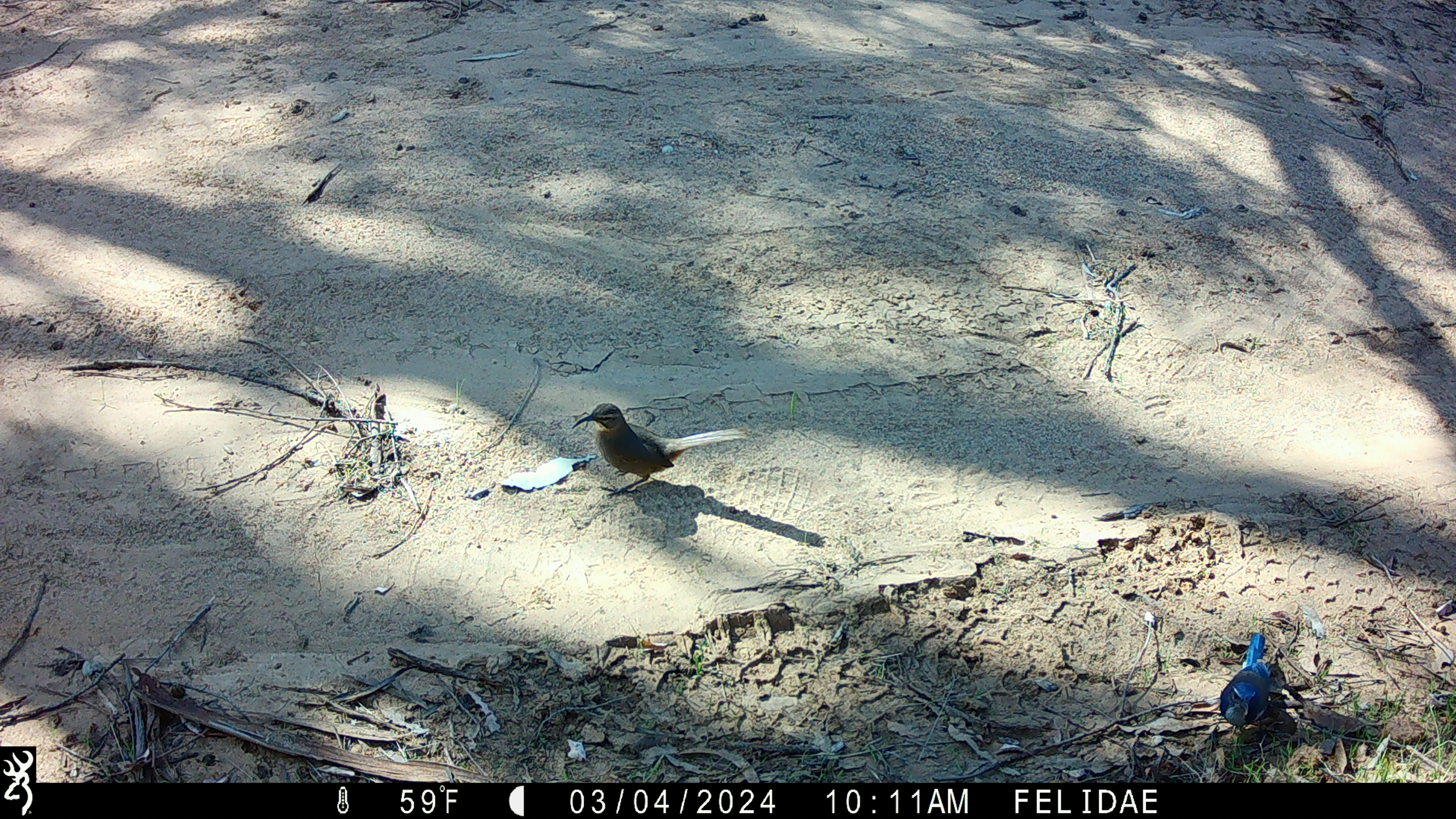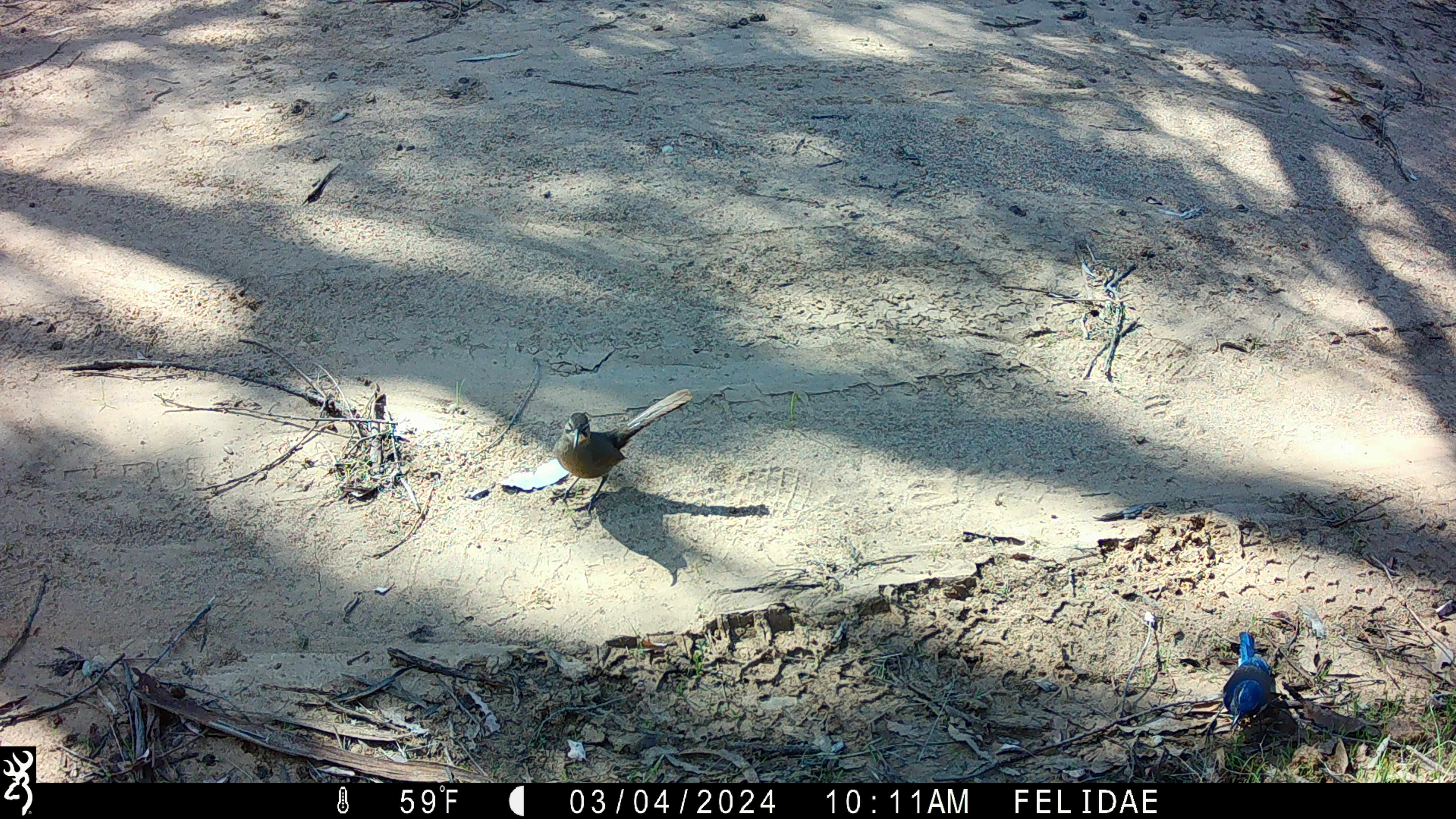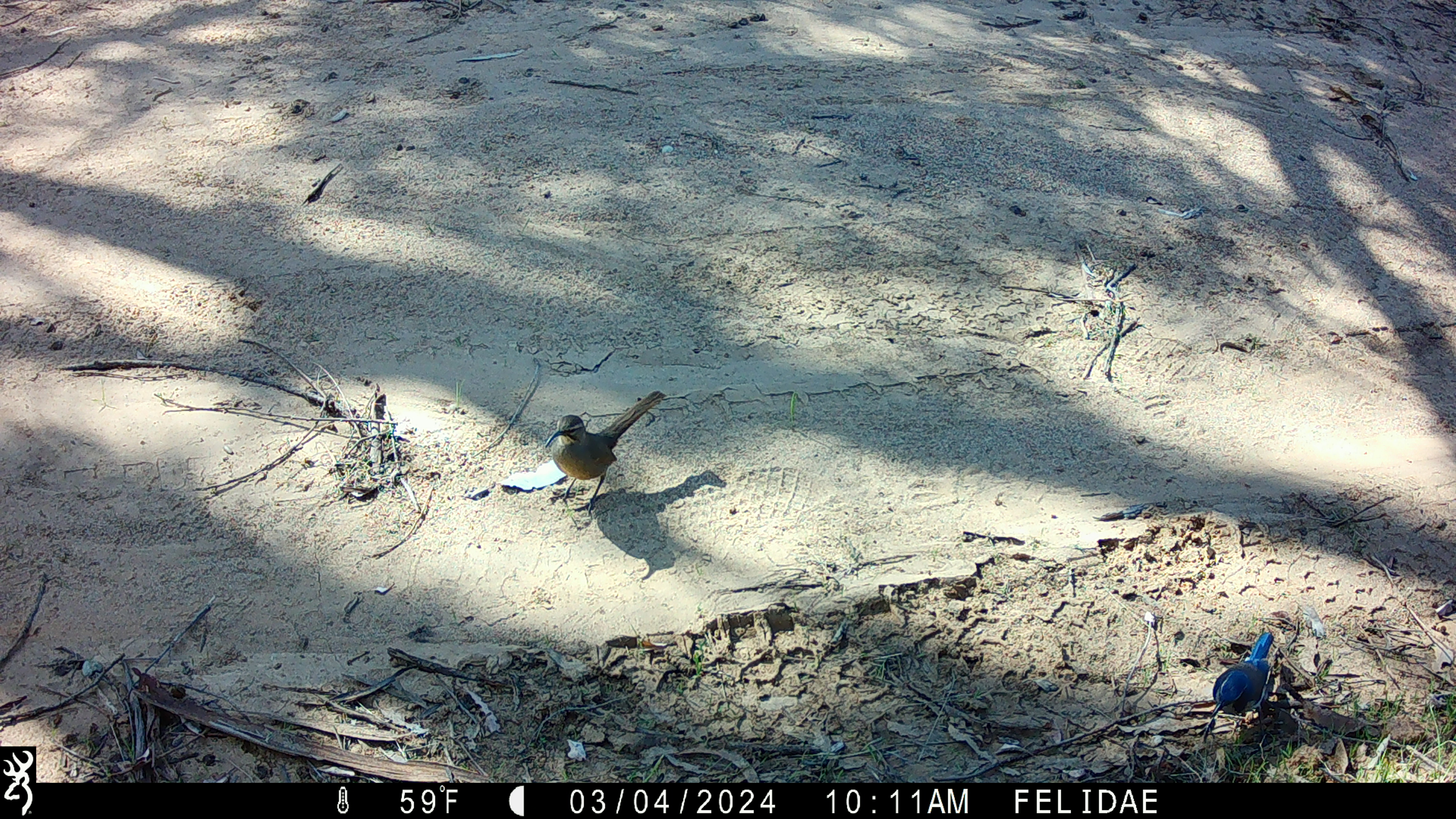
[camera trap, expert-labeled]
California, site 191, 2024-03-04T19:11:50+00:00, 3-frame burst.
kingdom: Animalia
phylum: Chordata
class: Aves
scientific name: Aves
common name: bird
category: unknown bird